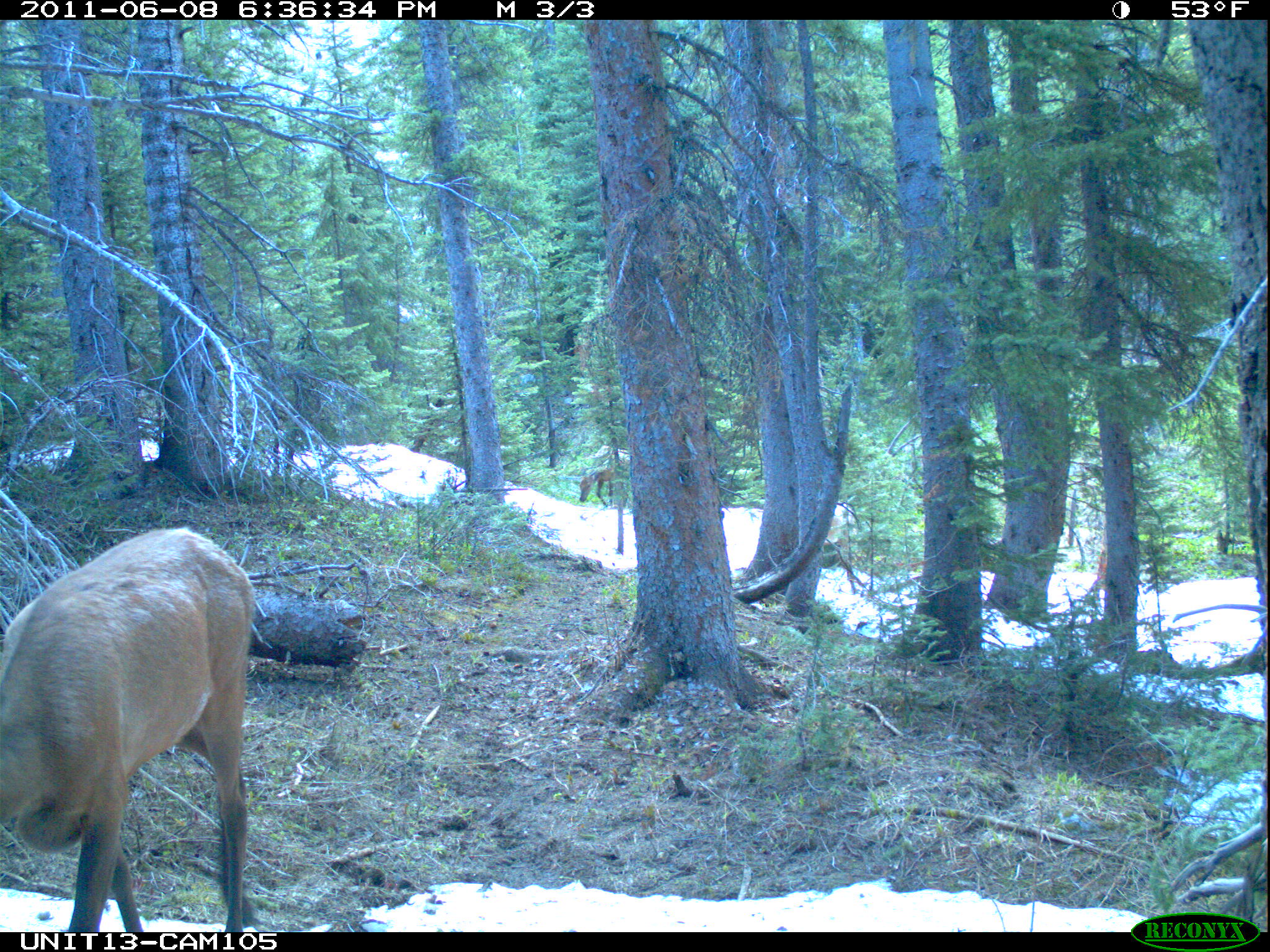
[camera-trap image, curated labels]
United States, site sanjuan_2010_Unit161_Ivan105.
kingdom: Animalia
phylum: Chordata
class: Mammalia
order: Artiodactyla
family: Cervidae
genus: Cervus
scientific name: Cervus elaphus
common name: red deer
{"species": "Cervus elaphus (red deer)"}